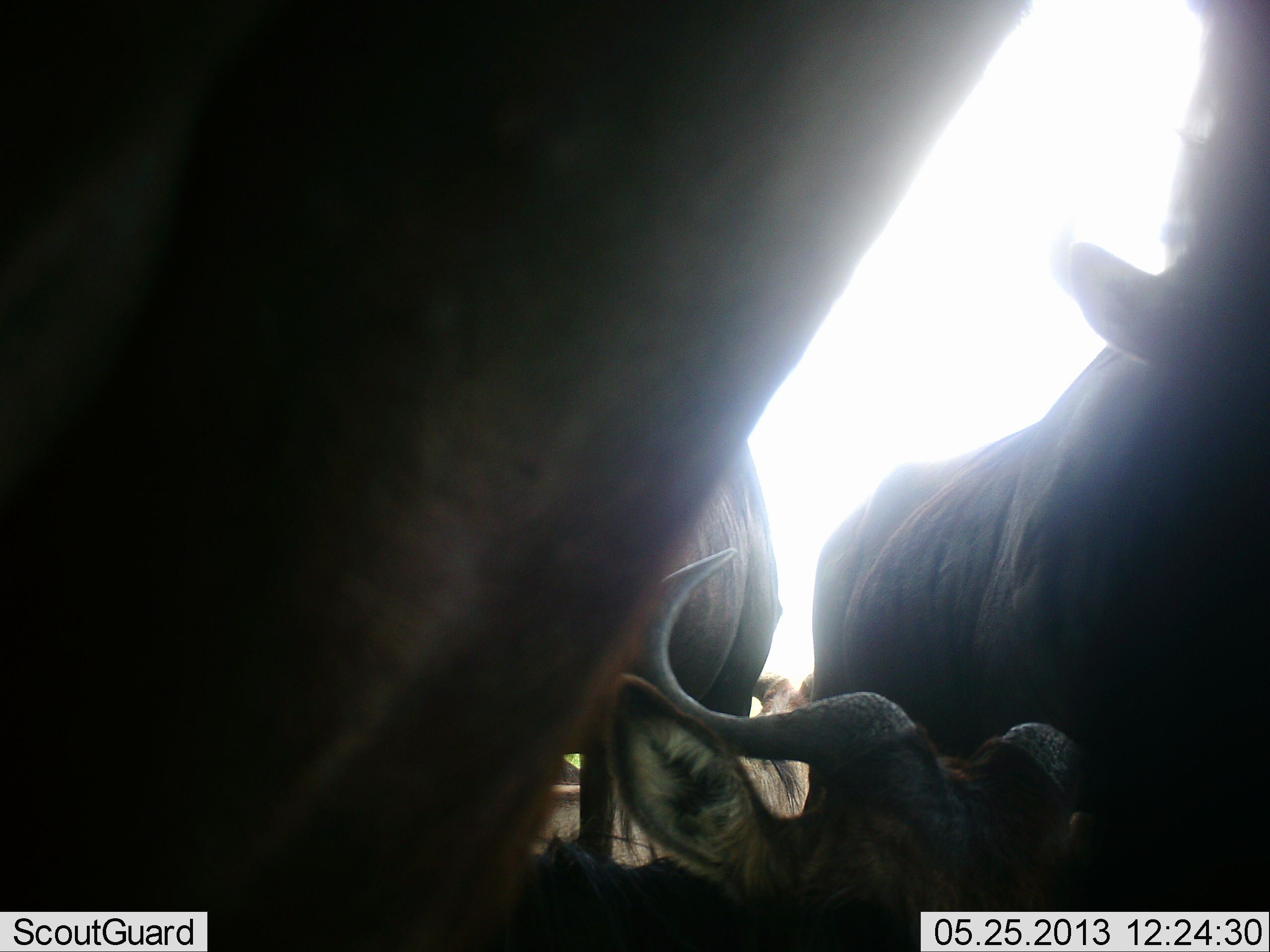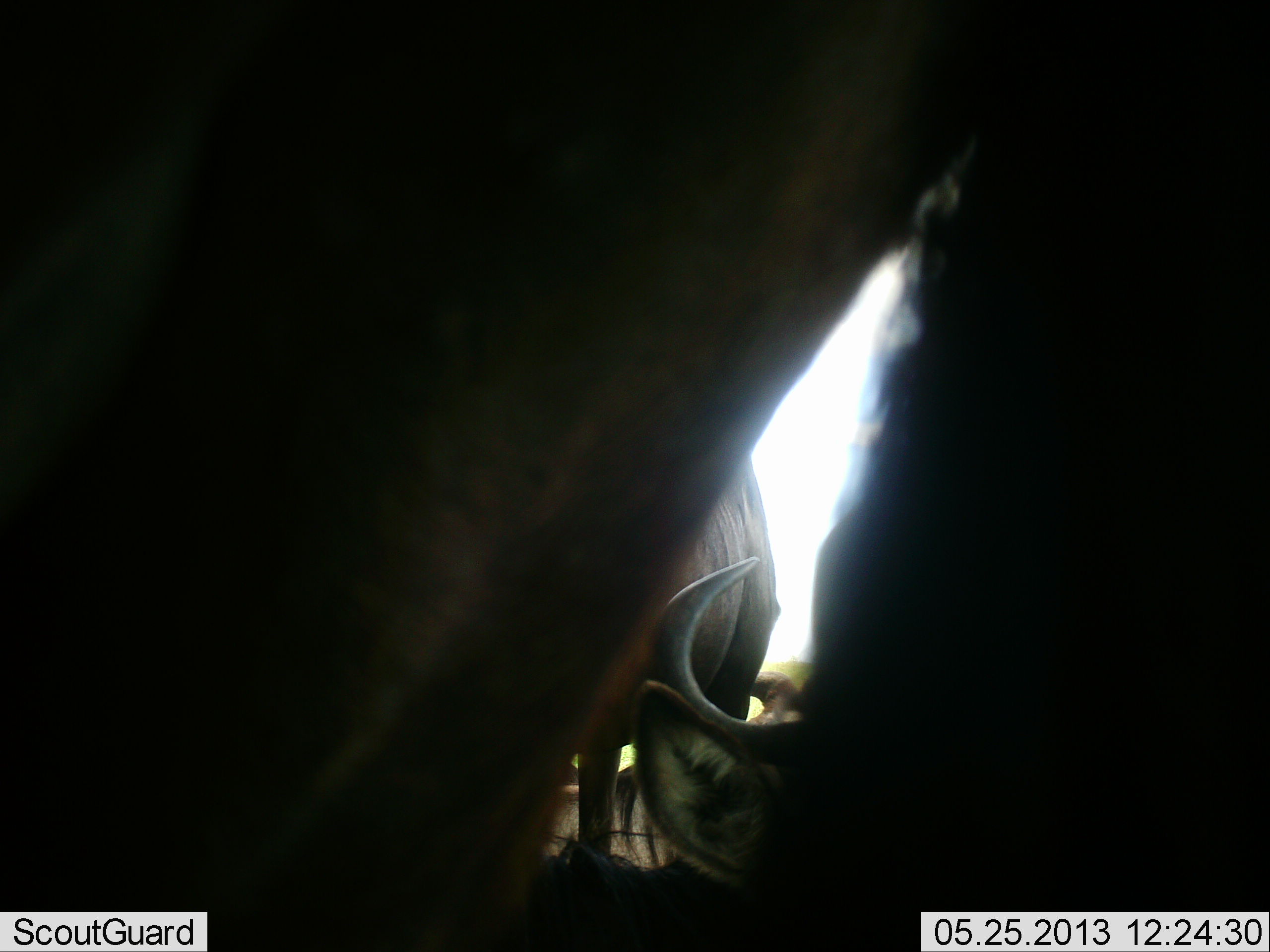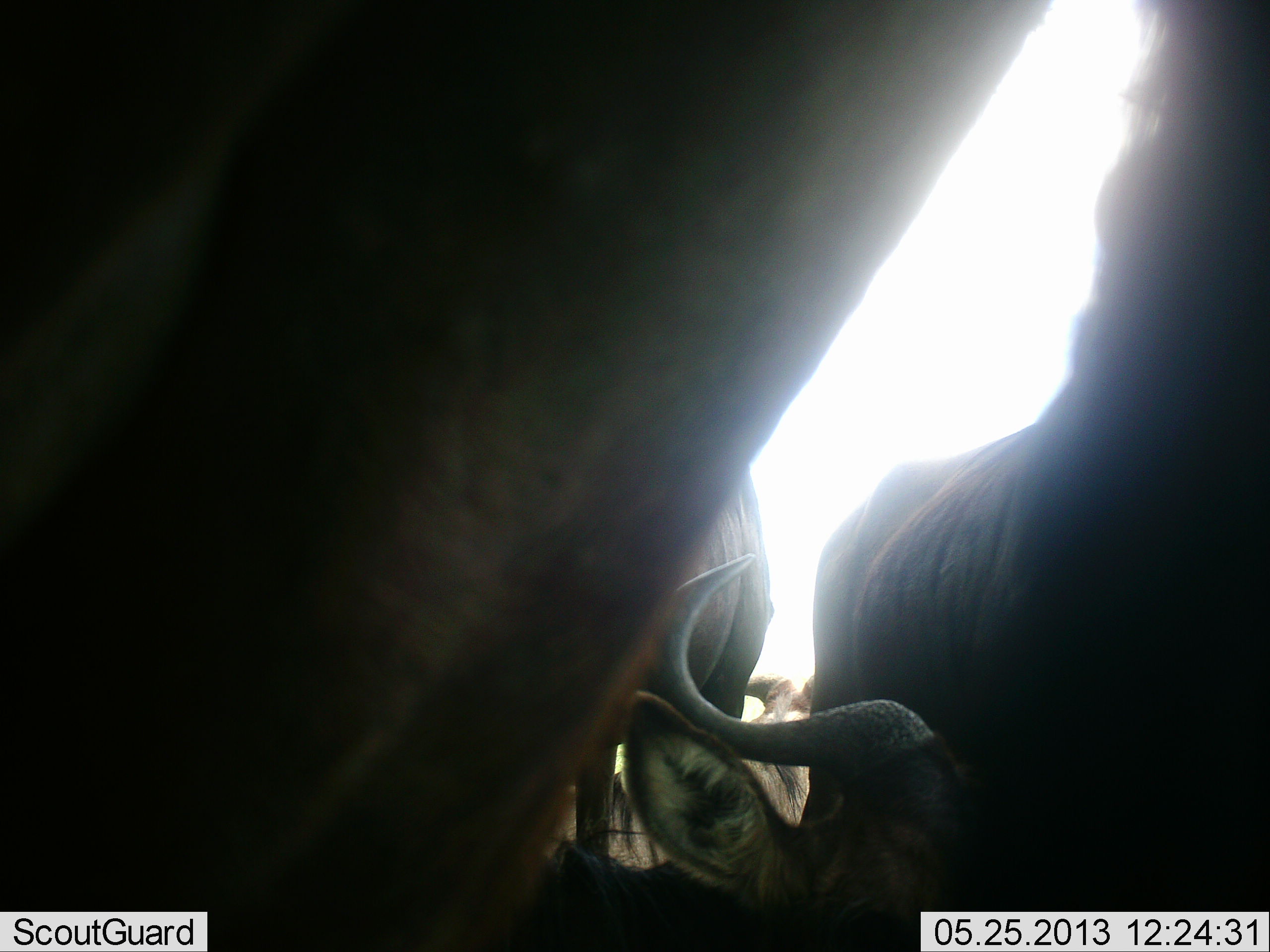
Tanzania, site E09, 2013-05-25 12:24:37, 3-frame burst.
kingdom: Animalia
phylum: Chordata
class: Mammalia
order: Artiodactyla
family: Bovidae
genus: Connochaetes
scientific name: Connochaetes taurinus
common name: blue wildebeest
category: wildebeest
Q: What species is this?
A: Wildebeest (blue wildebeest) (Connochaetes taurinus).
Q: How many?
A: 4.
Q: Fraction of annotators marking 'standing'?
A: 60%.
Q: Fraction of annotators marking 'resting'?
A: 70%.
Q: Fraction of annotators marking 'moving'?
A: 10%.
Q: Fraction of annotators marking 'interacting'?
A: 10%.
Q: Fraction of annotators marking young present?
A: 0%.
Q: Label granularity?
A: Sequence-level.